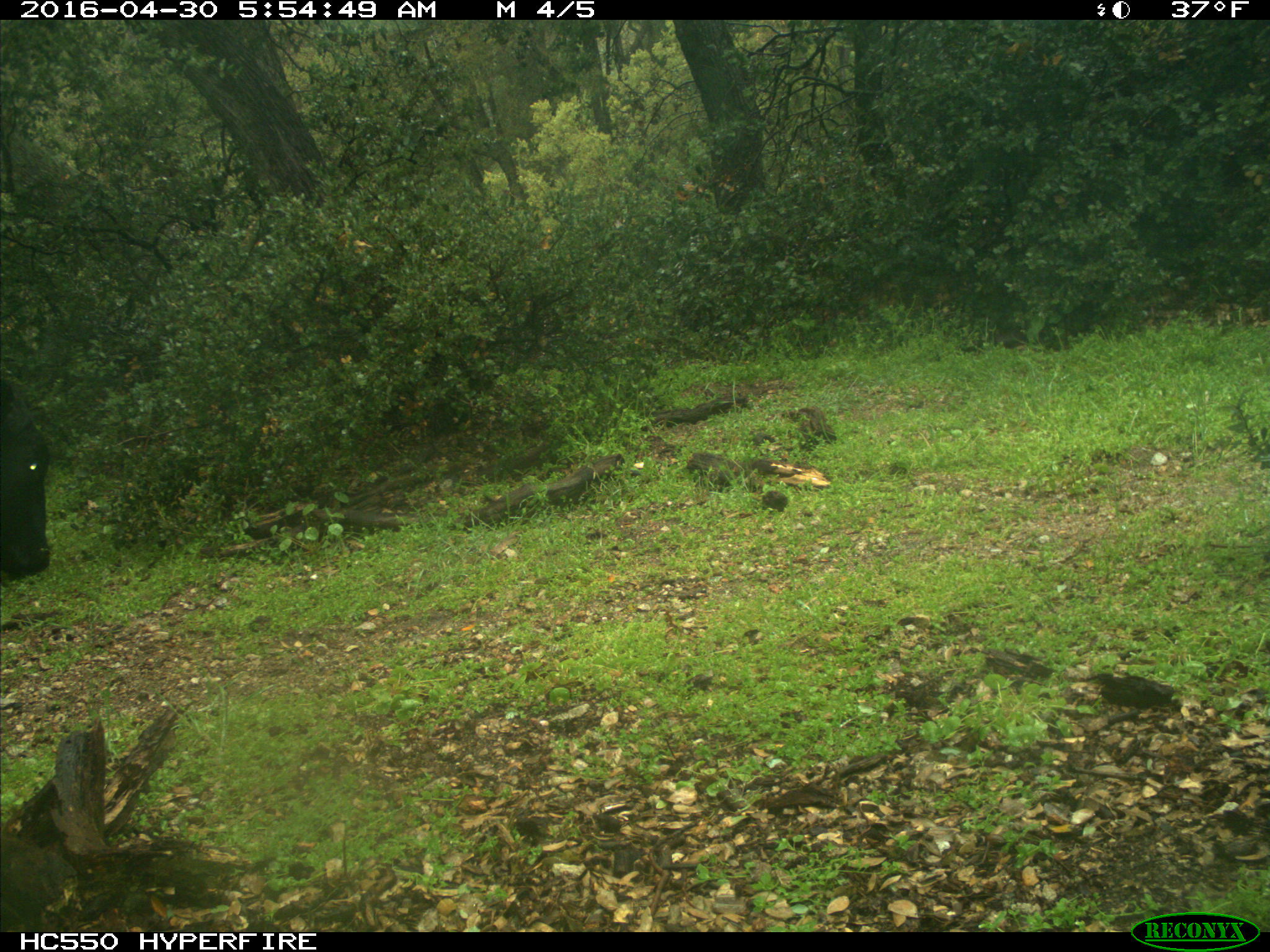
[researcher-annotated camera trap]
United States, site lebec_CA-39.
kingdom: Animalia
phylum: Chordata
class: Mammalia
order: Artiodactyla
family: Bovidae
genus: Bos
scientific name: Bos taurus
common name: domestic cow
Bos taurus (domestic cow).